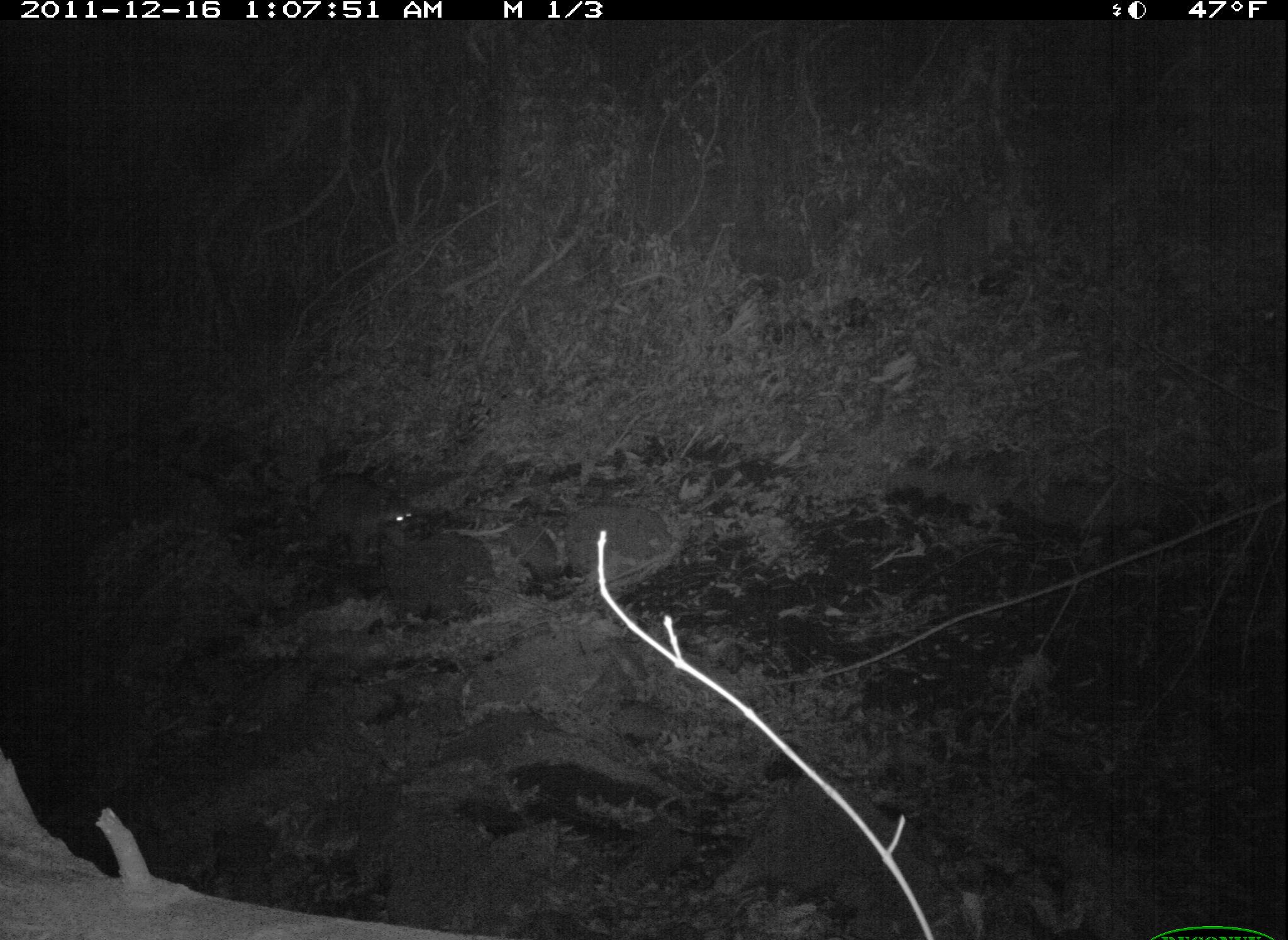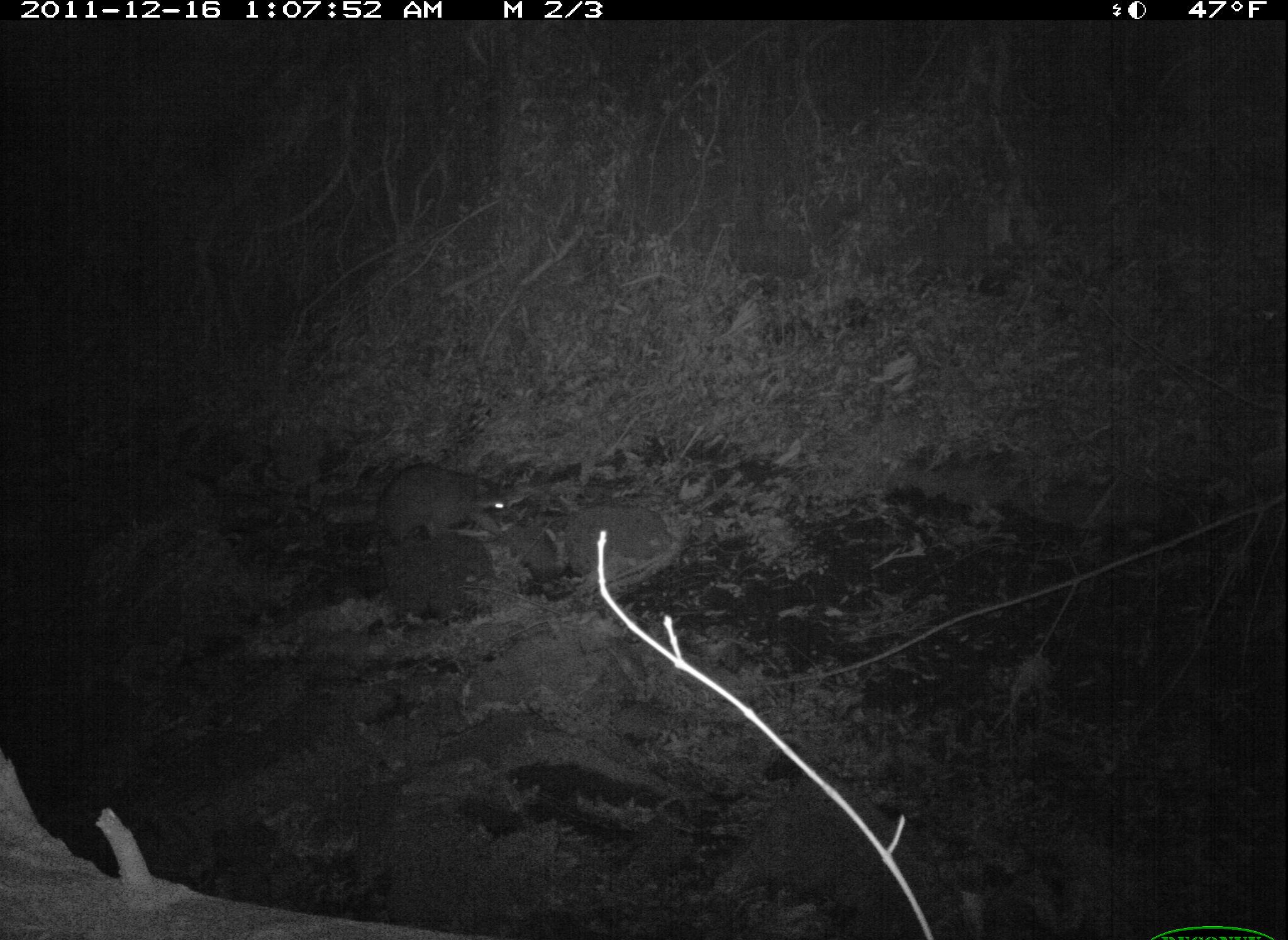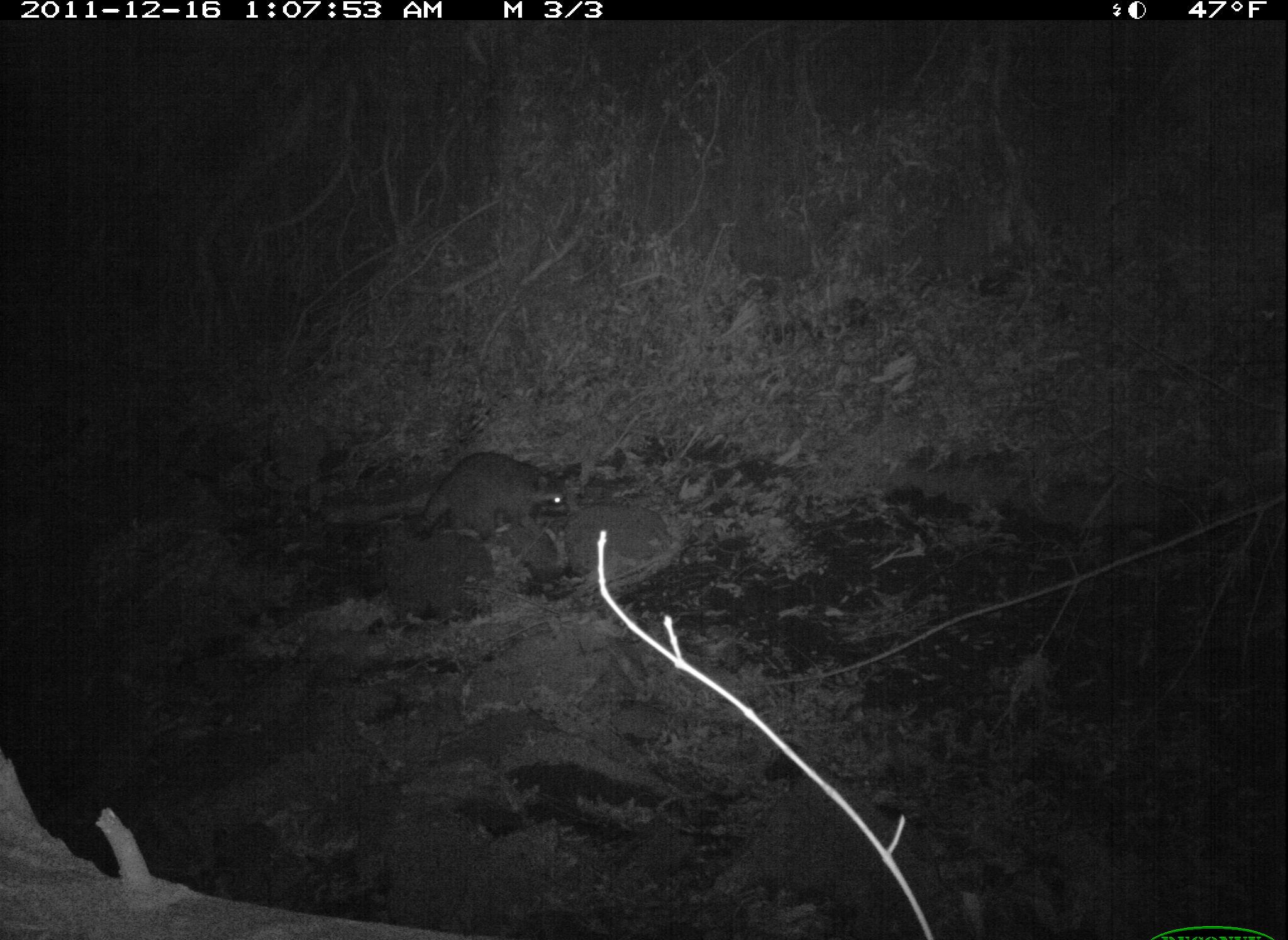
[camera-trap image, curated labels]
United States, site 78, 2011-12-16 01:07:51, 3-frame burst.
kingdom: Animalia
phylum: Chordata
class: Mammalia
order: Carnivora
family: Procyonidae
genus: Procyon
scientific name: Procyon lotor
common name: raccoon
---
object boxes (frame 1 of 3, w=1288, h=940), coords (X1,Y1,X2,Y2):
raccoon: (262,454,438,583)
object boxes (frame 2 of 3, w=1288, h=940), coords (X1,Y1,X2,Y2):
raccoon: (343,451,522,580)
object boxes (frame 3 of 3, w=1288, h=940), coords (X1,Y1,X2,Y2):
raccoon: (401,438,586,552)